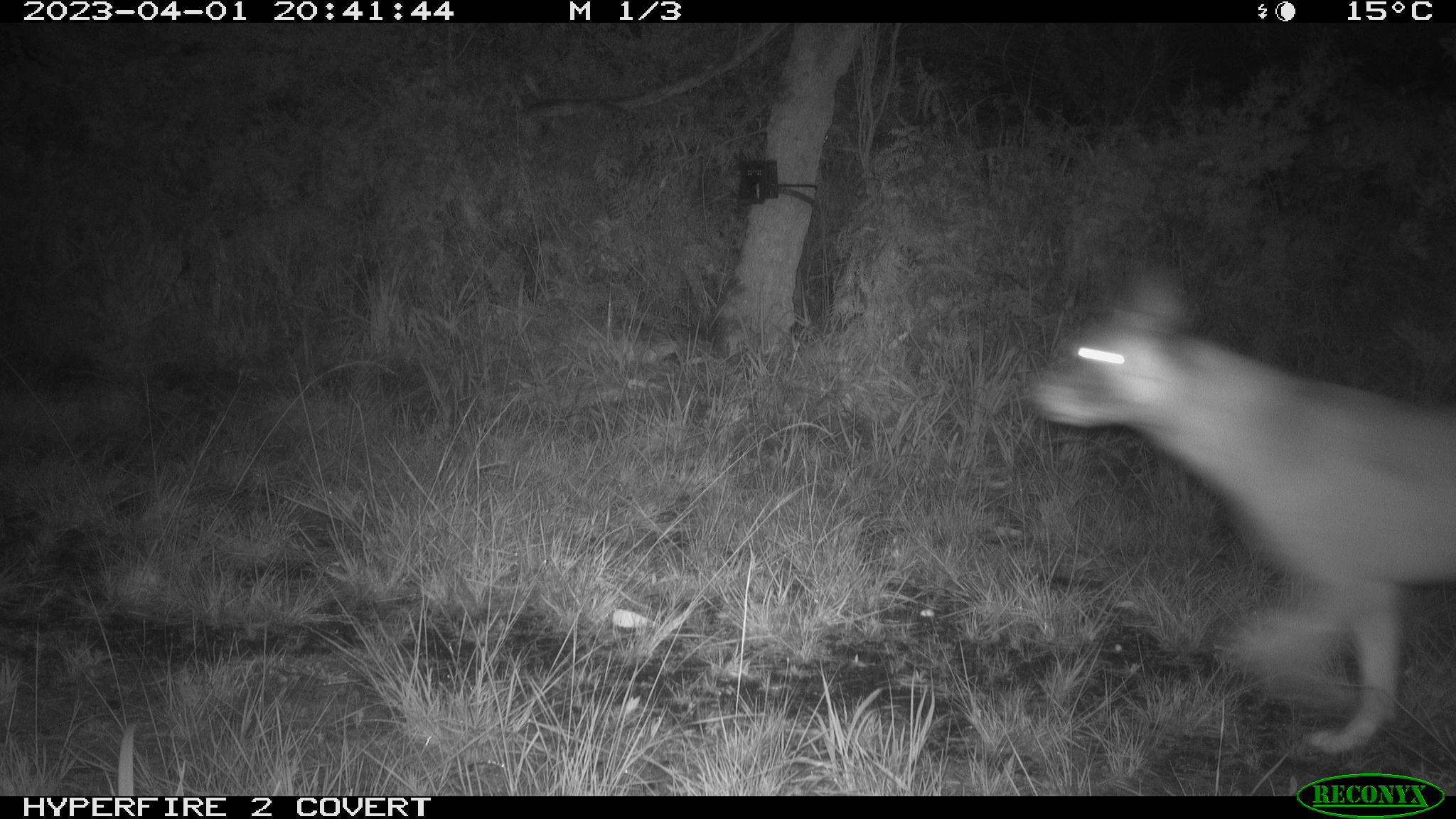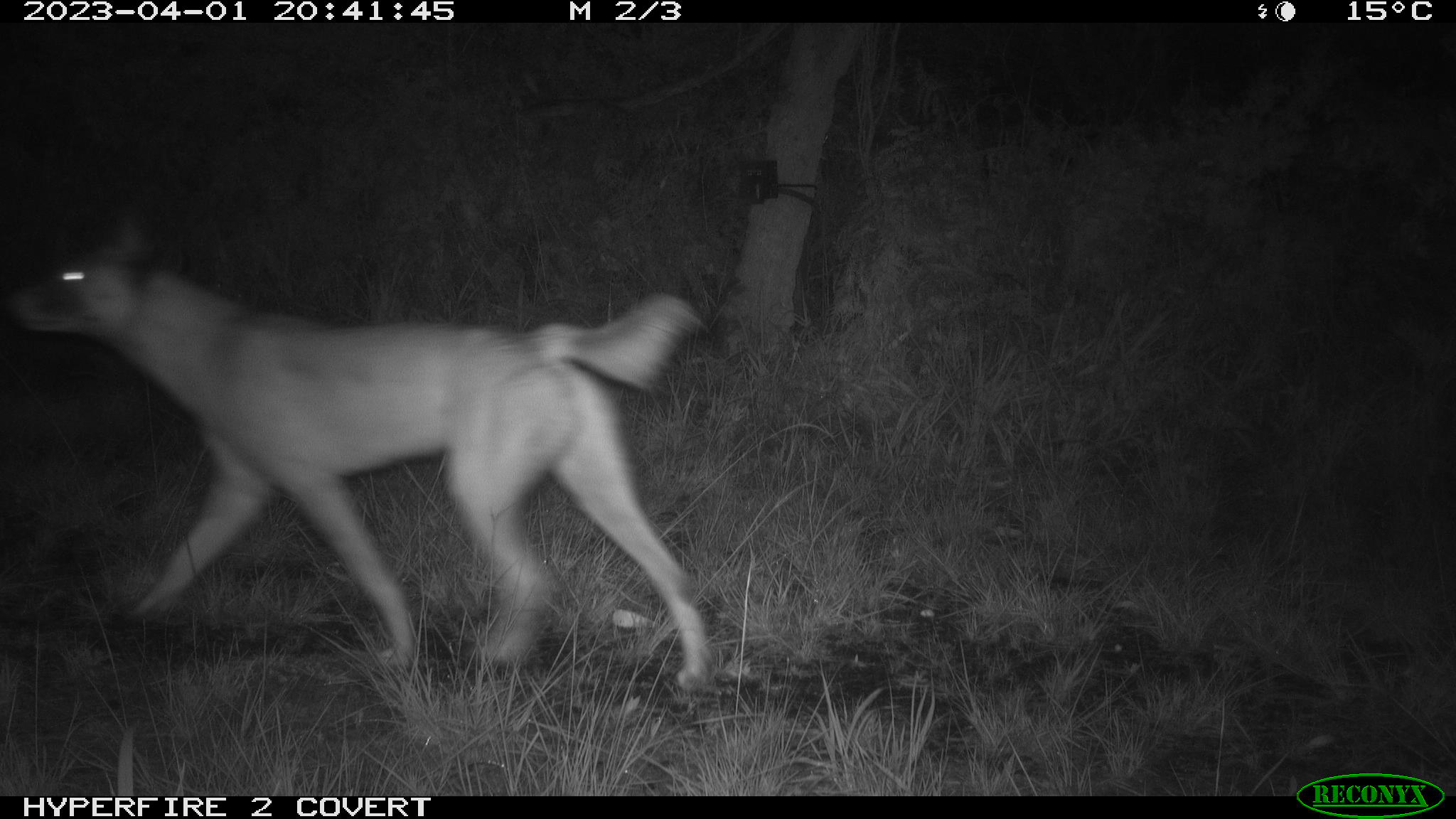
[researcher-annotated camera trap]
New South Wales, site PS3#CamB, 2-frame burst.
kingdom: Animalia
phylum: Chordata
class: Mammalia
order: Carnivora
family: Canidae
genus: Canis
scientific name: Canis familiaris dingo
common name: dingo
Dingo (Canis familiaris dingo).